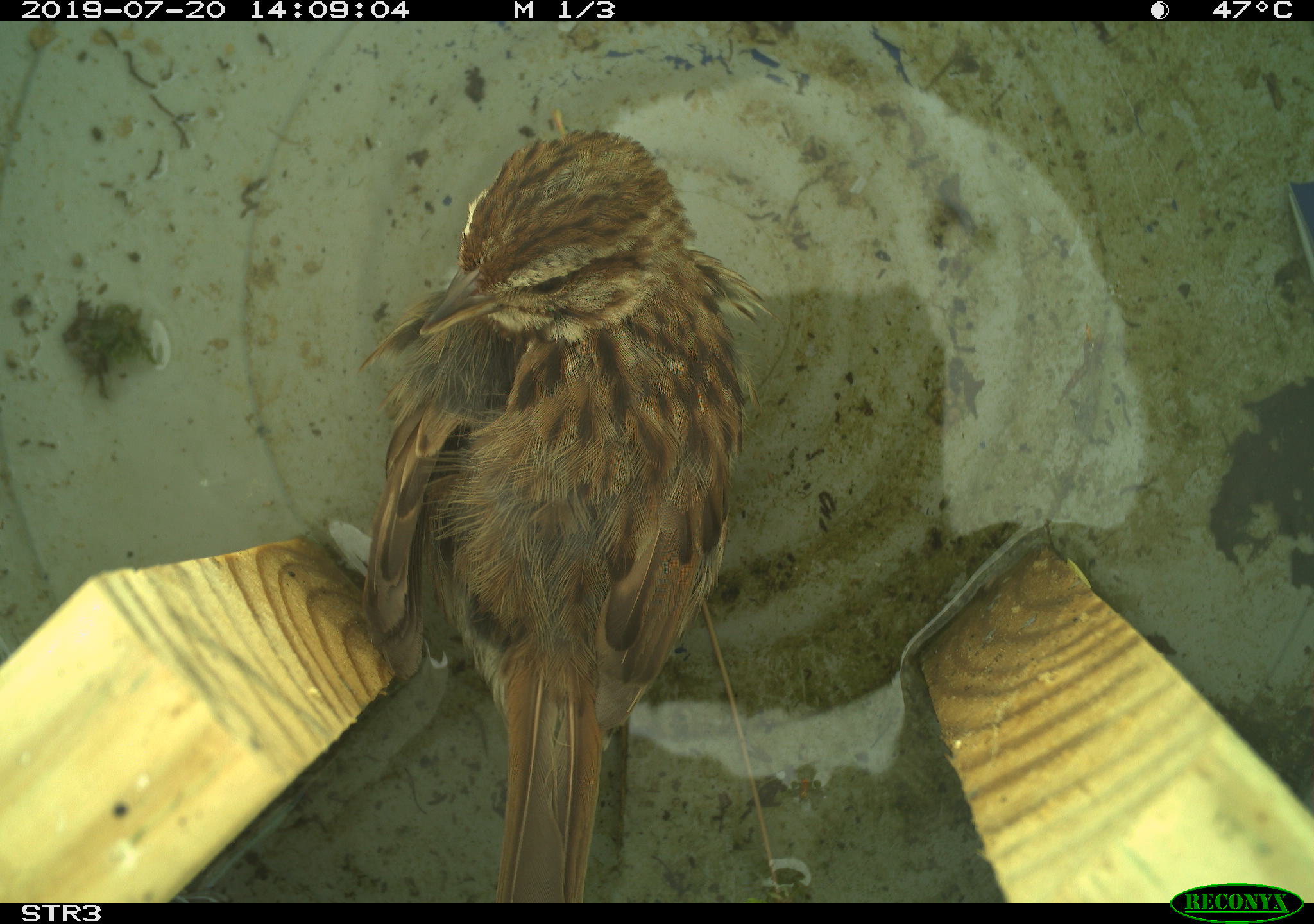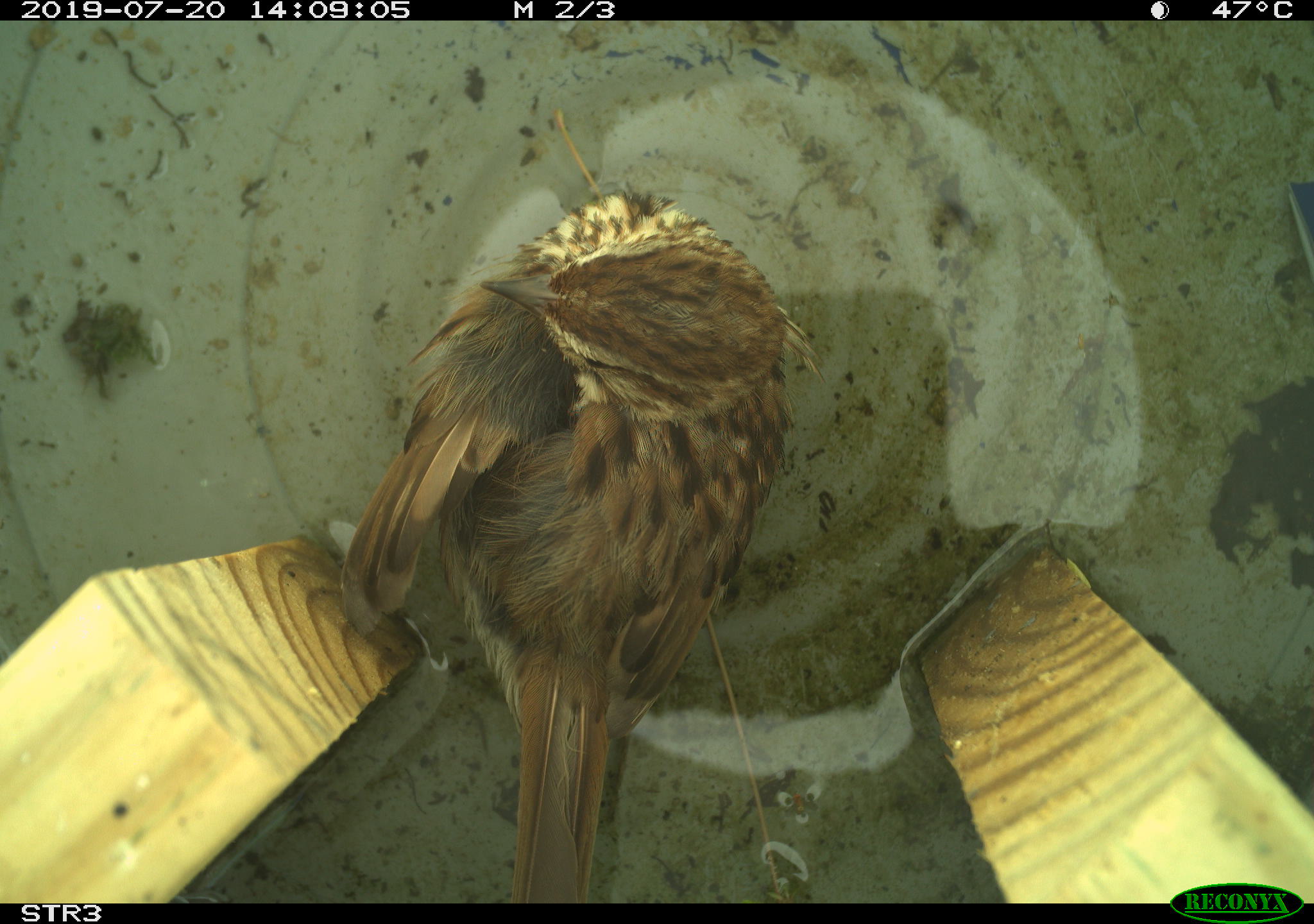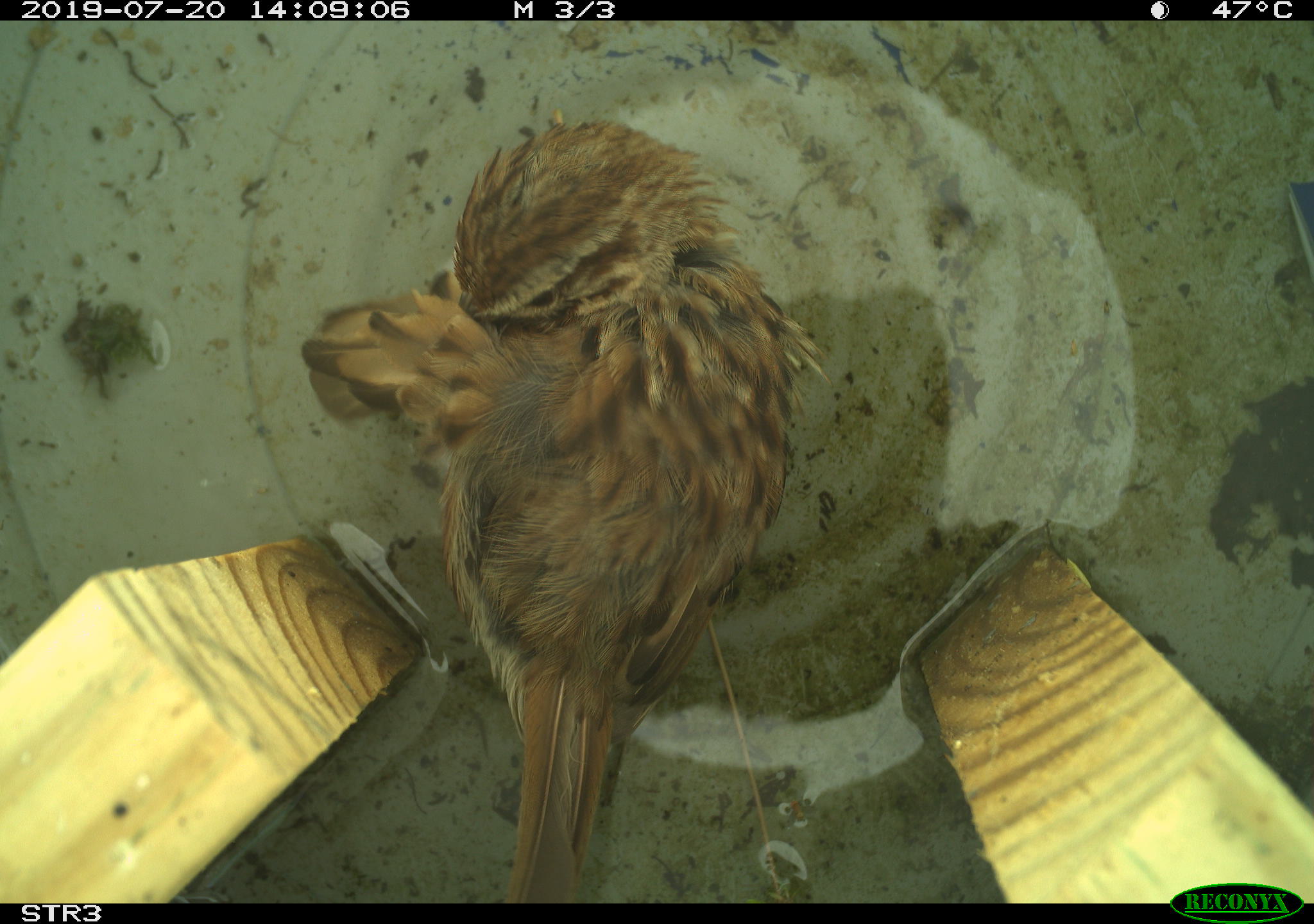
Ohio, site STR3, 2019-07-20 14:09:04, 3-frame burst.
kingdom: Animalia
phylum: Chordata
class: Aves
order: Passeriformes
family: Passerellidae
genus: Melospiza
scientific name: Melospiza melodia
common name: song sparrow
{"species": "song sparrow (Melospiza melodia)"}